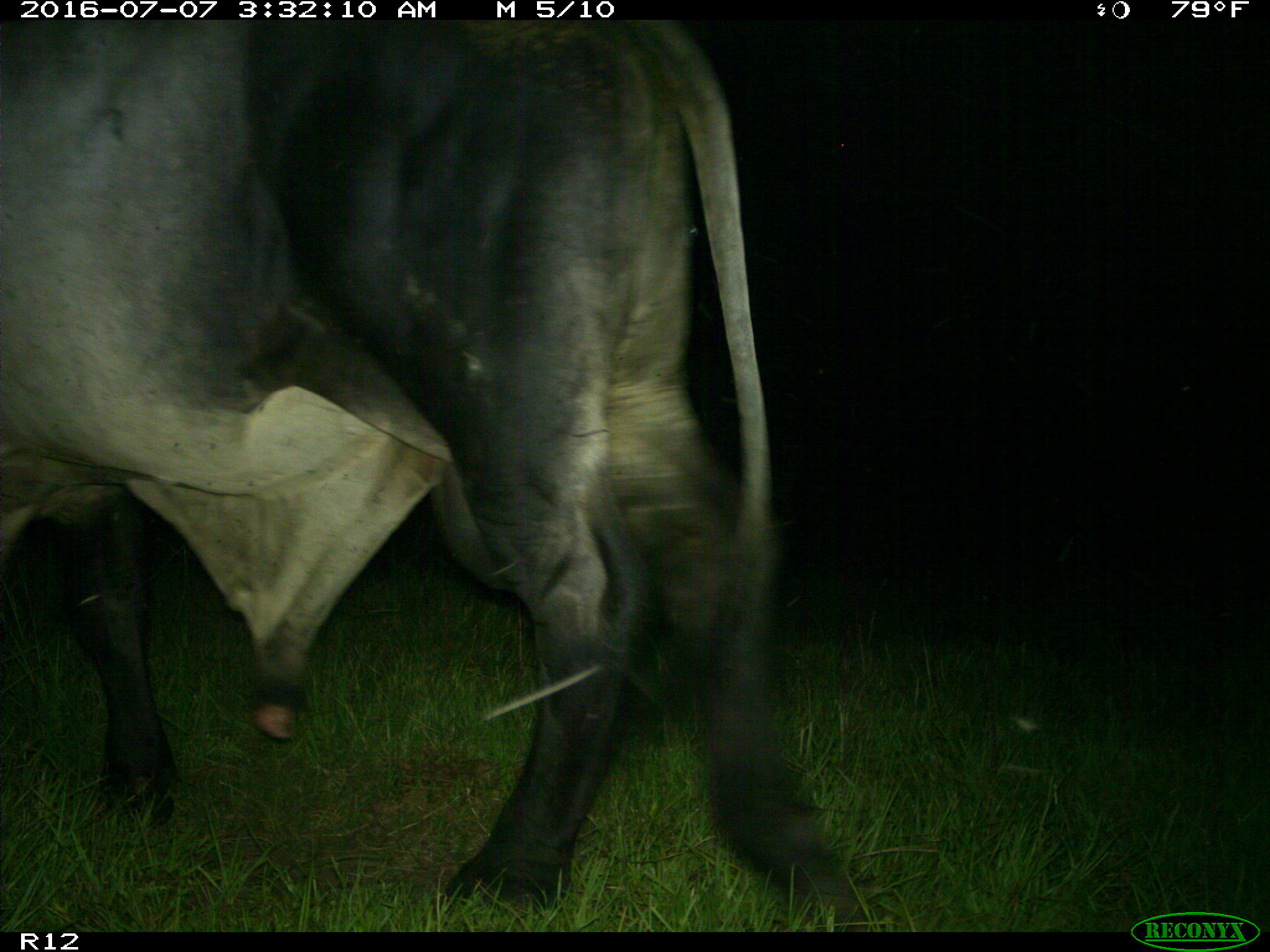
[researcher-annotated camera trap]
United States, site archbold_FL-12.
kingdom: Animalia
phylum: Chordata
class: Mammalia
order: Artiodactyla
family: Bovidae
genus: Bos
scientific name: Bos taurus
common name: domestic cow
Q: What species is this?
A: Bos taurus (domestic cow).